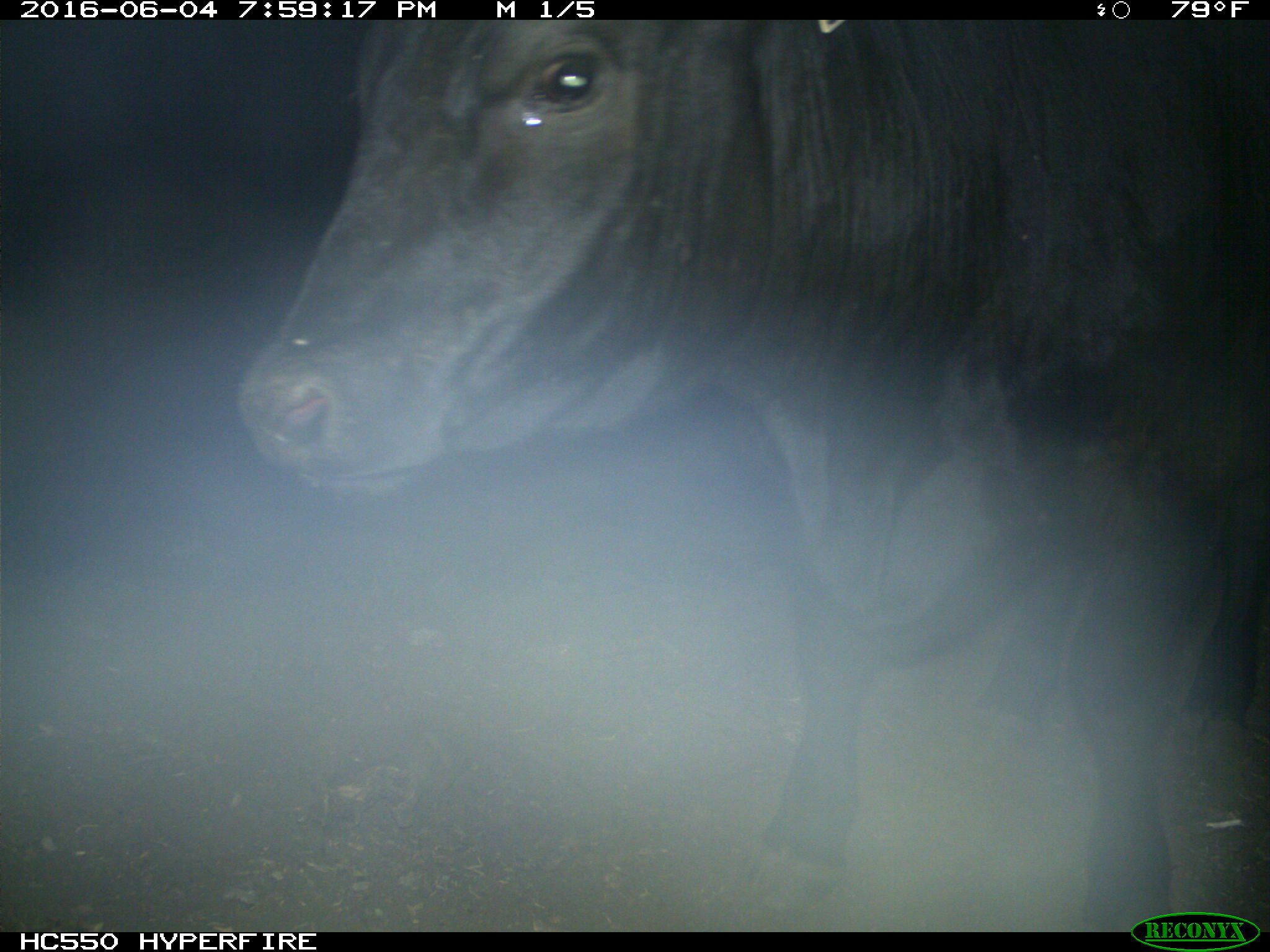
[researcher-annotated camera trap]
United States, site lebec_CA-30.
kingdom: Animalia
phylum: Chordata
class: Mammalia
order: Artiodactyla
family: Bovidae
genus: Bos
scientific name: Bos taurus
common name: domestic cow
Bos taurus (domestic cow).